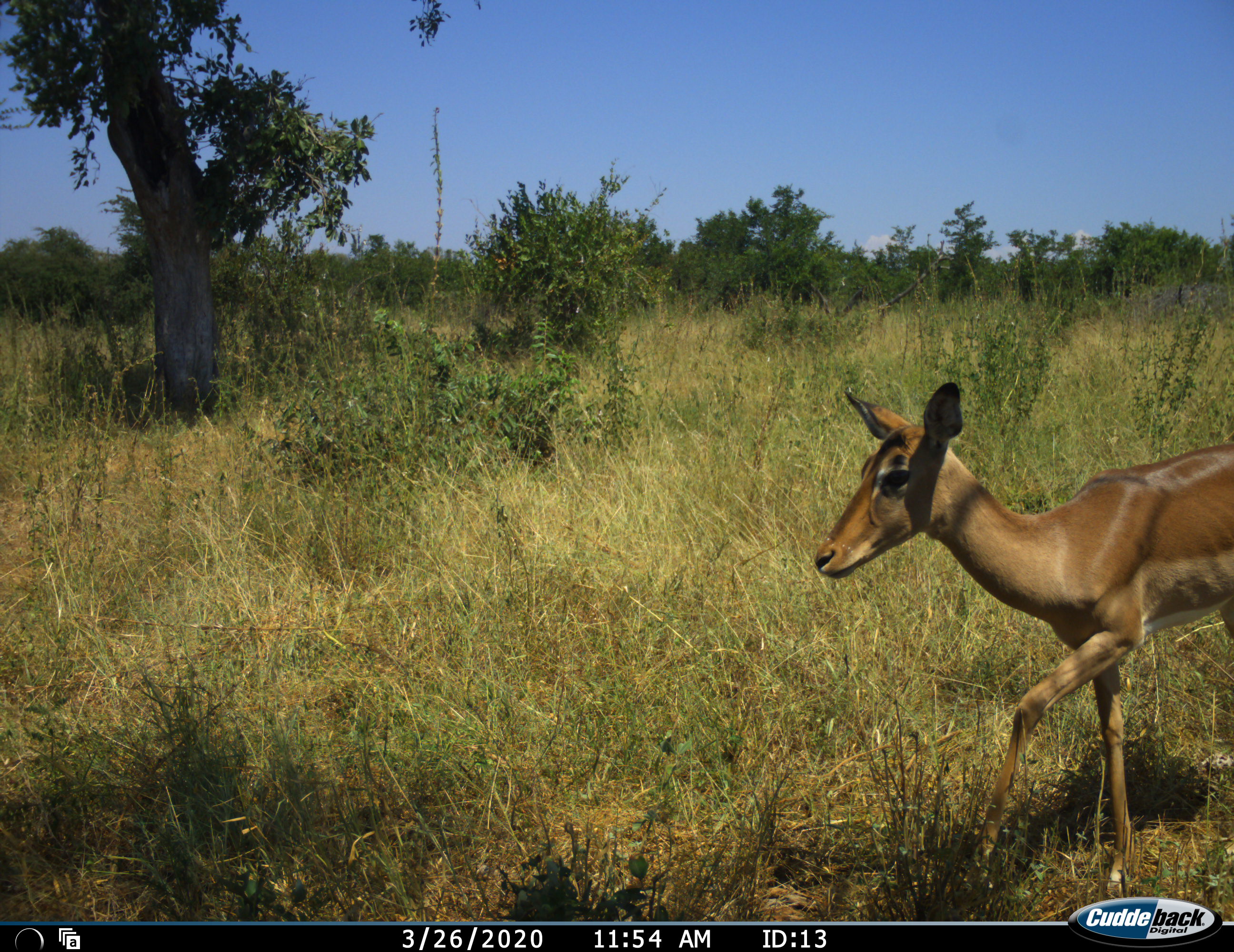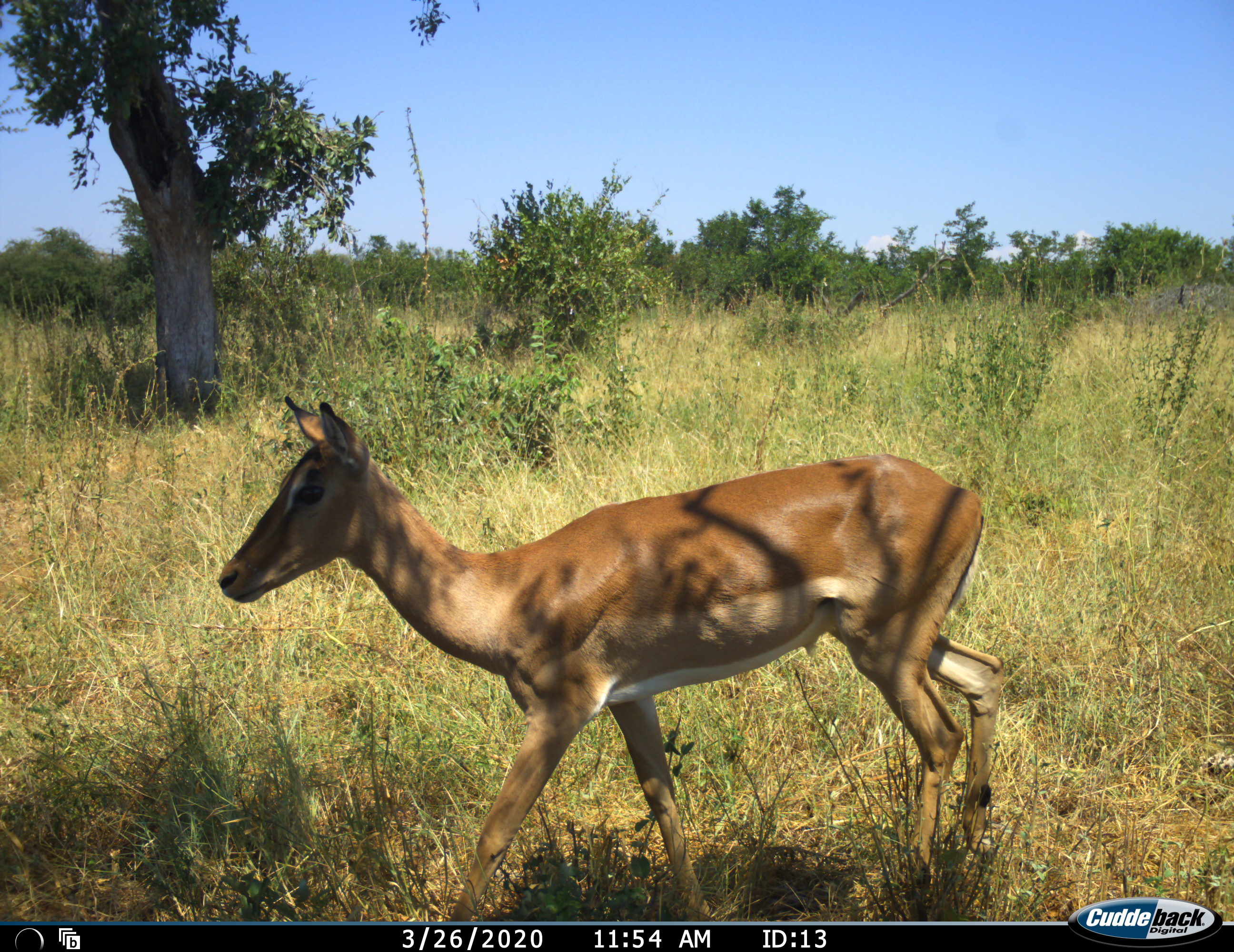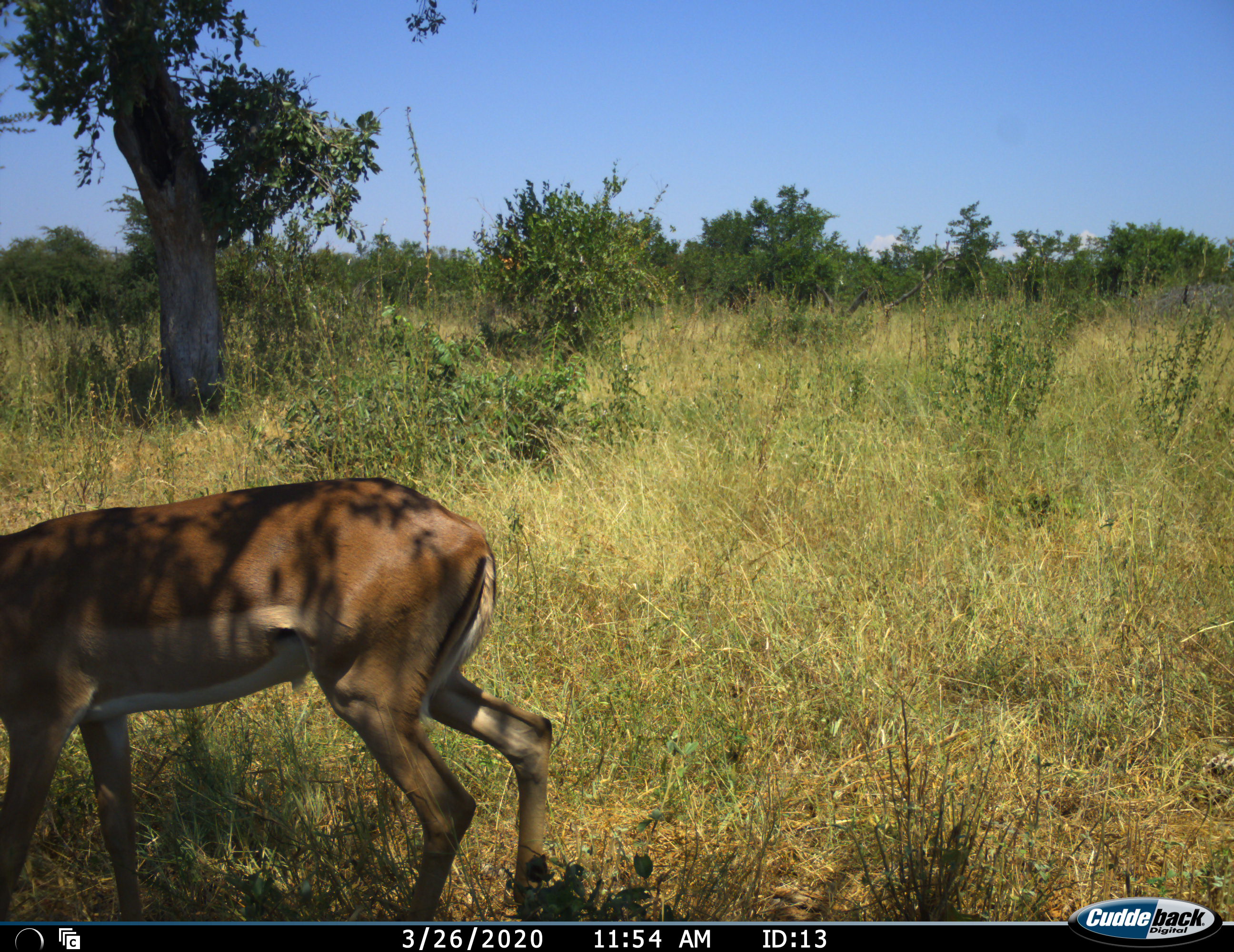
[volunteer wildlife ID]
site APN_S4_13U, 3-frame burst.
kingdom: Animalia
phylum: Chordata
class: Mammalia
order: Artiodactyla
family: Bovidae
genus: Aepyceros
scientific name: Aepyceros melampus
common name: impala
Impala (Aepyceros melampus), count 1. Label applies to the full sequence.